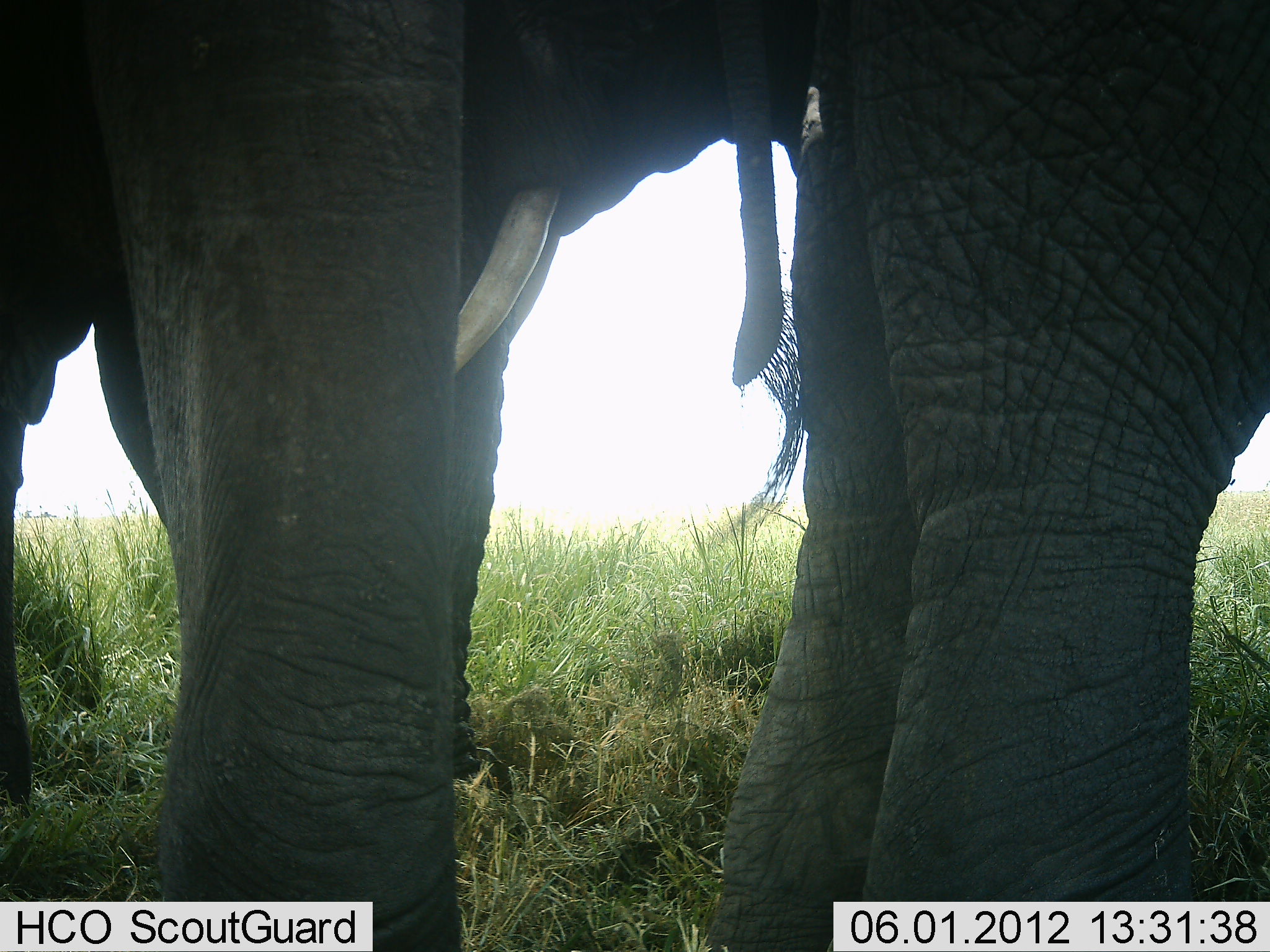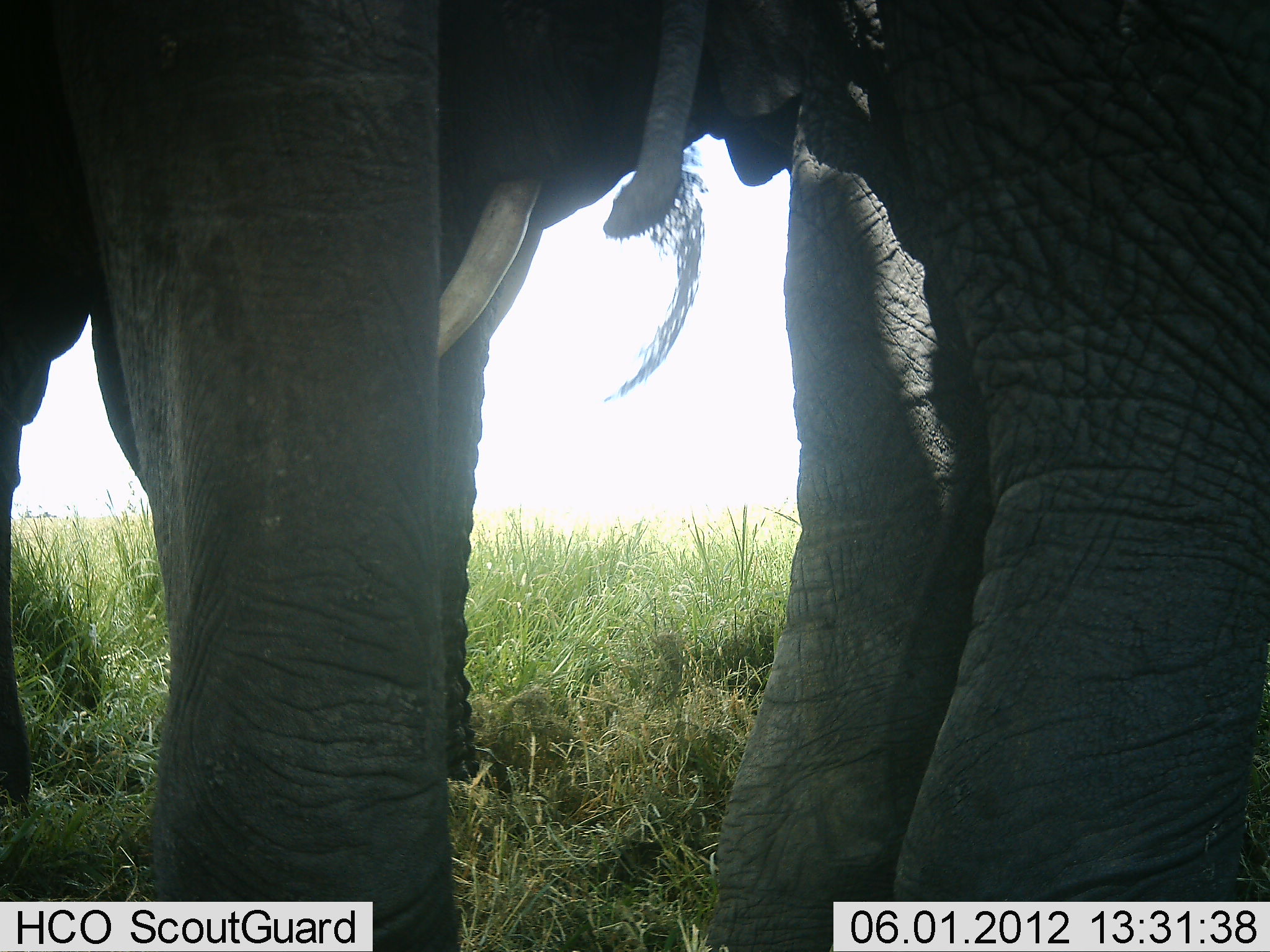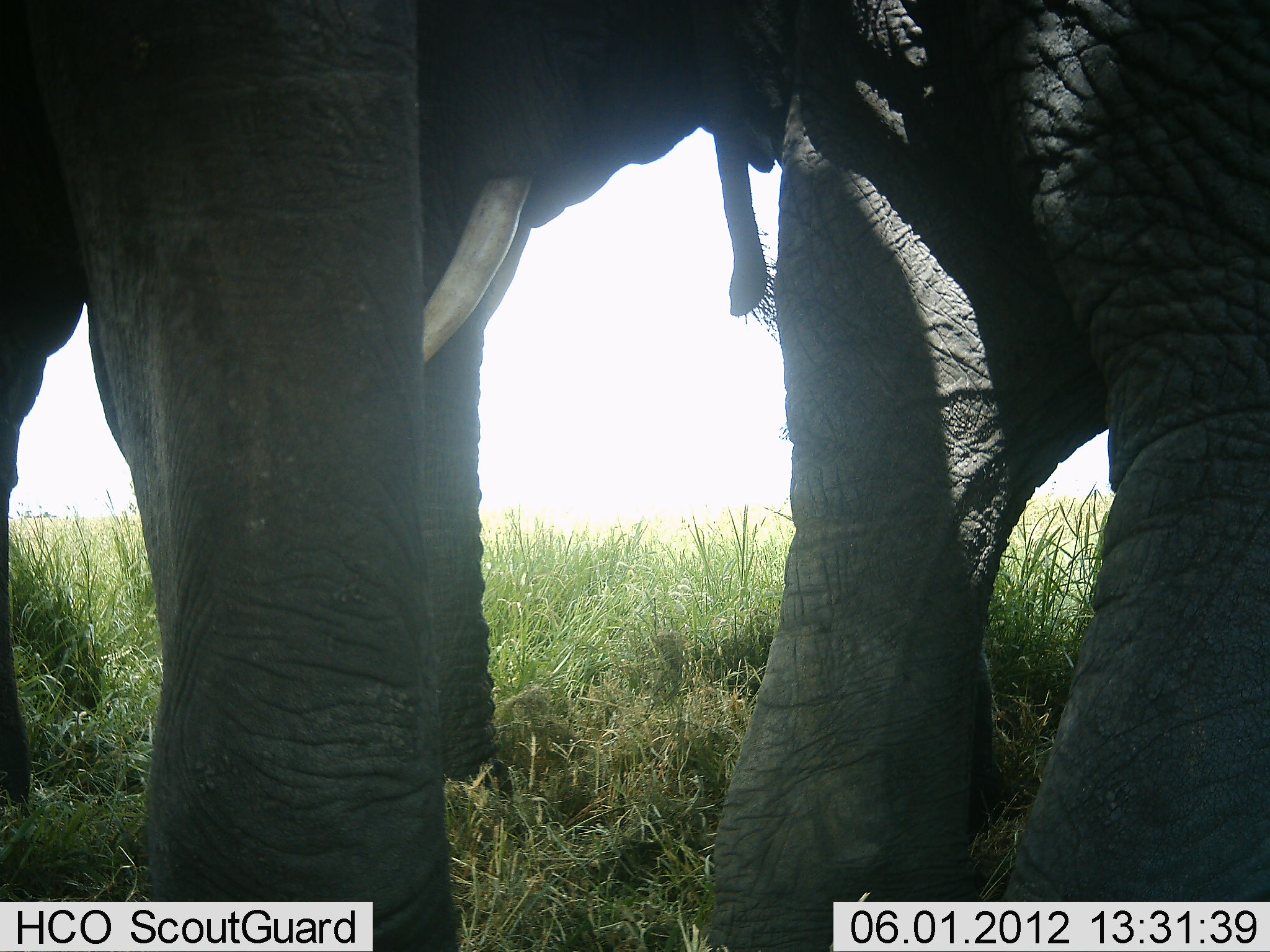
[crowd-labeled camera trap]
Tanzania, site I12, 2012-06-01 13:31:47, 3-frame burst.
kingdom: Animalia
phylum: Chordata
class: Mammalia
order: Proboscidea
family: Elephantidae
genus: Loxodonta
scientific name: Loxodonta africana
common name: african bush elephant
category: elephant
Elephant (african bush elephant) (Loxodonta africana), count 2. Behavior (volunteer vote fractions): standing 80%, resting 0%, moving 10%, interacting 30%. Young present (vote fraction): 0%. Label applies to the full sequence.